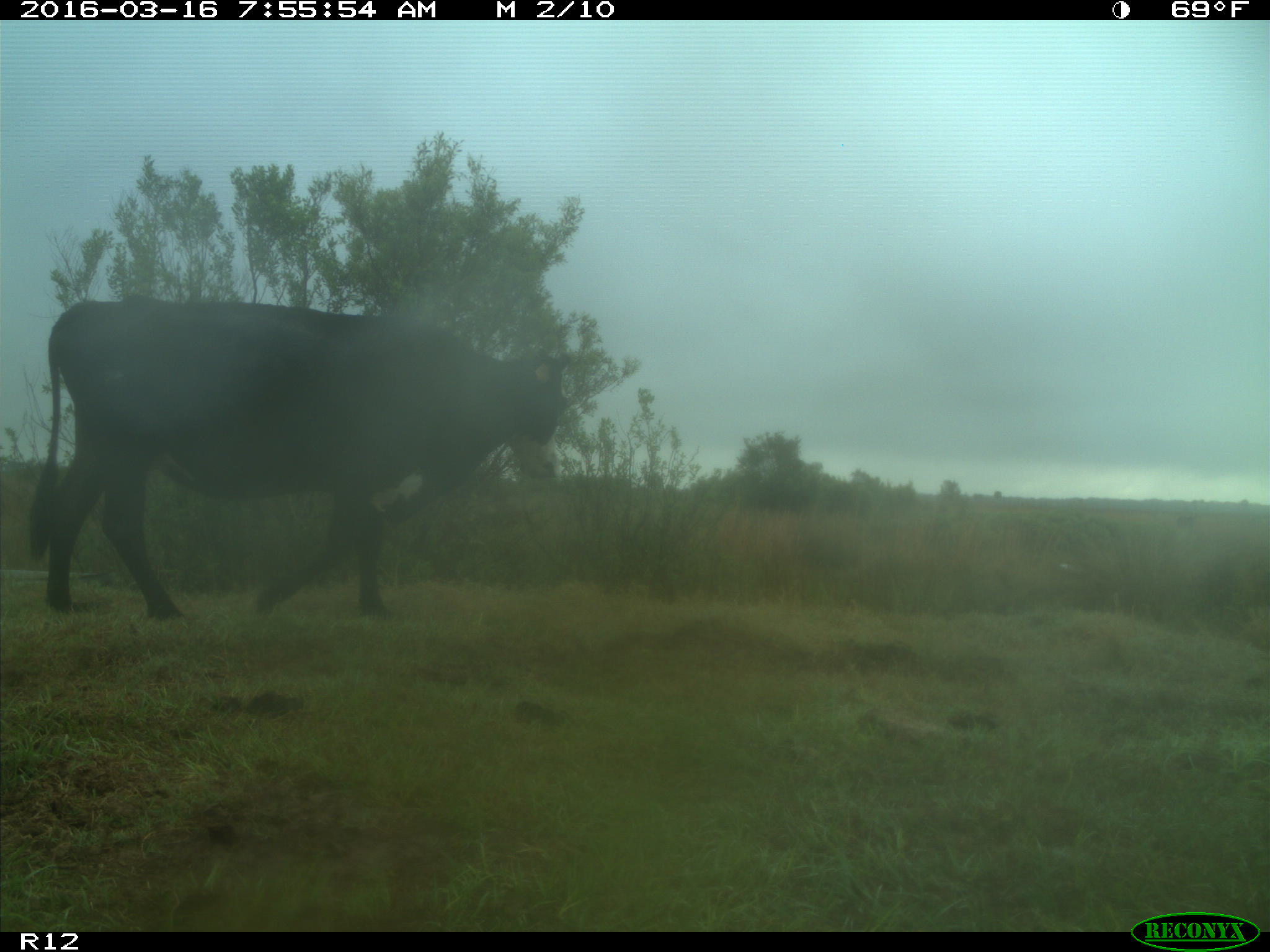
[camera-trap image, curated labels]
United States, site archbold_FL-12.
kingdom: Animalia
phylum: Chordata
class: Mammalia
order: Artiodactyla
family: Bovidae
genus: Bos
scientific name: Bos taurus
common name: domestic cow